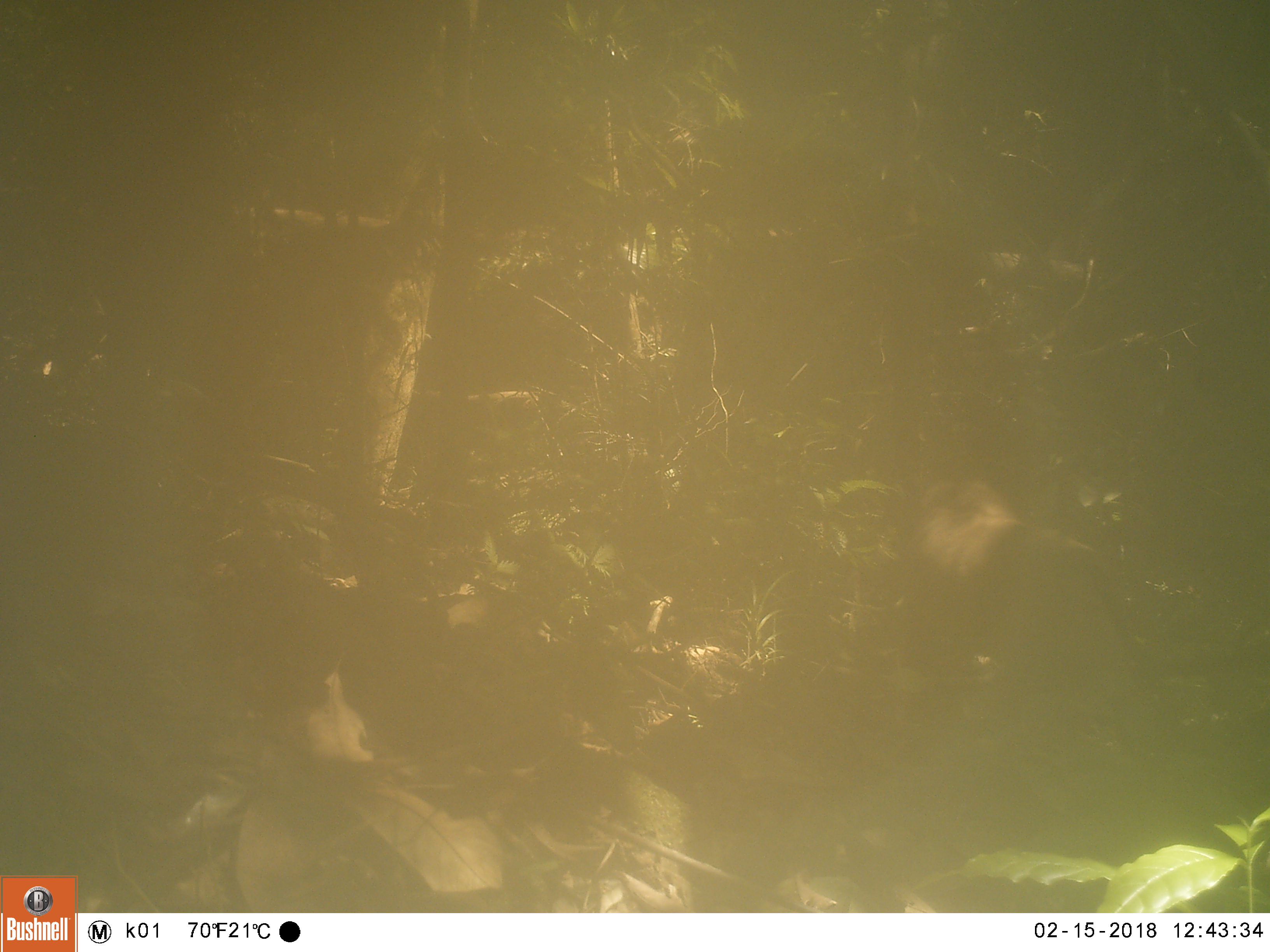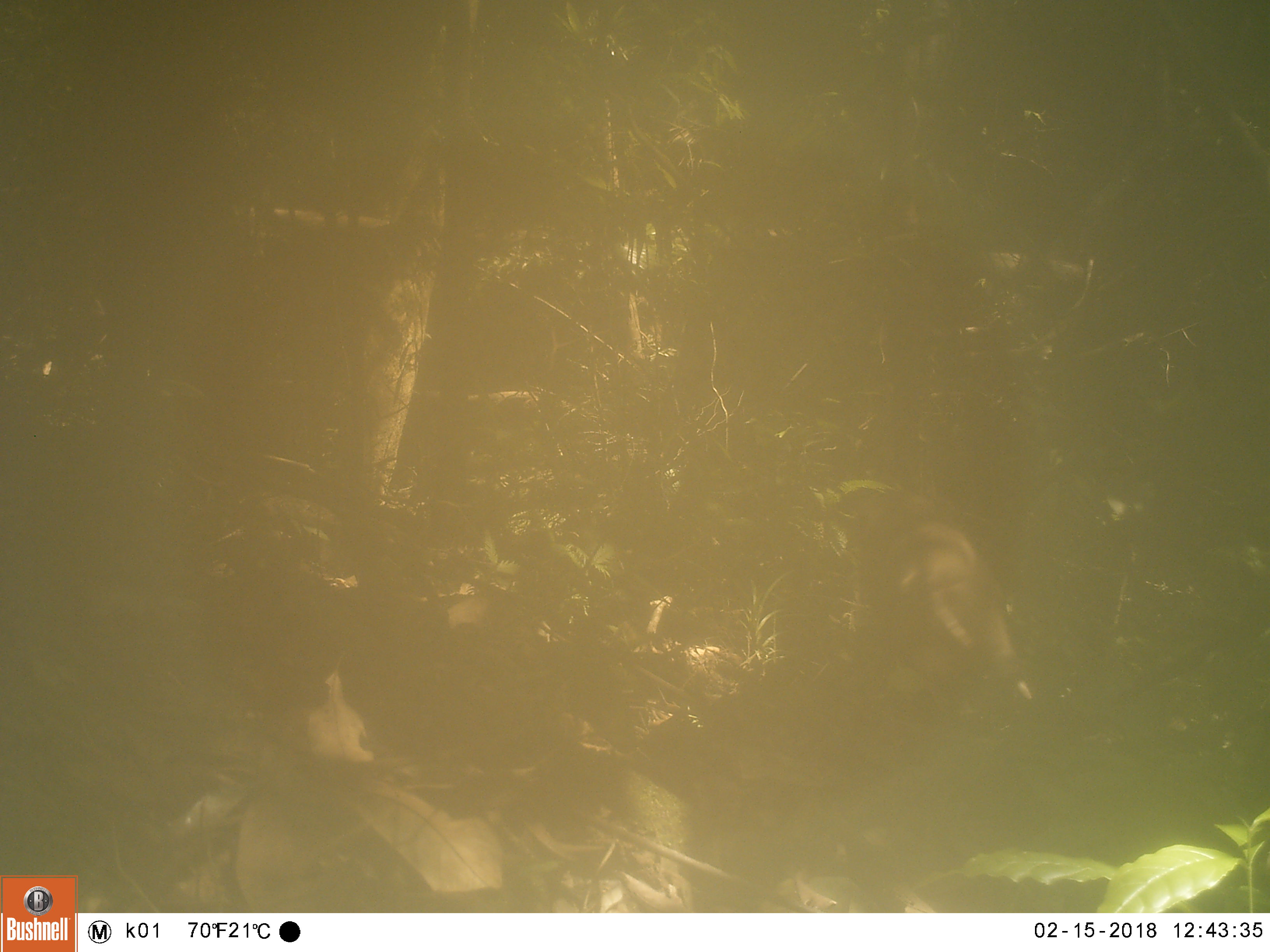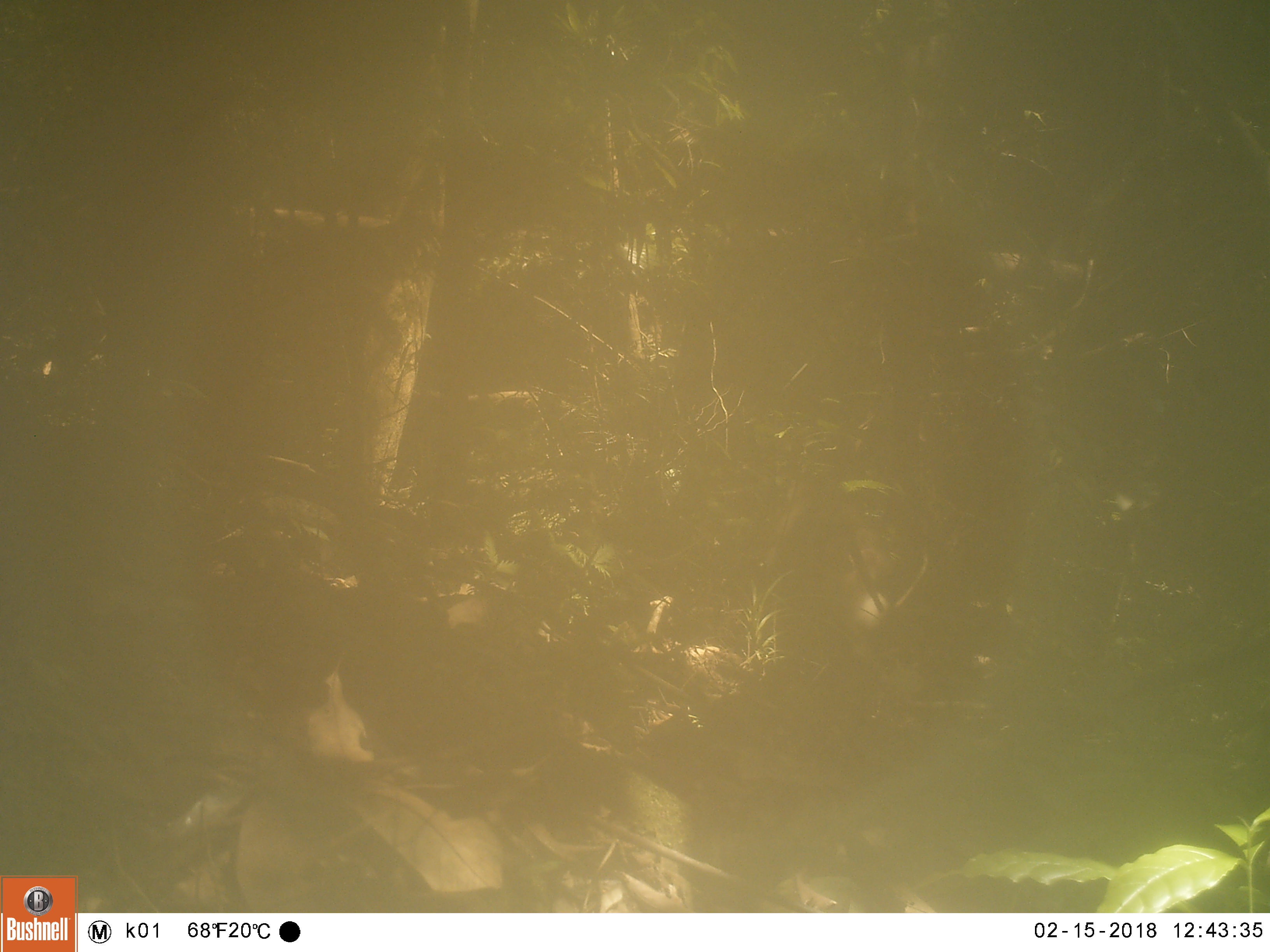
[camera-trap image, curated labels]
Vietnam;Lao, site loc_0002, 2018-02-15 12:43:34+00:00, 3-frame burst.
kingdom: Animalia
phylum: Chordata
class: Mammalia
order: Primates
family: Cercopithecidae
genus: Macaca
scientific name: Macaca nemestrina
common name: pig-tailed macaque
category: pig tailed macaque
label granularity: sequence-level